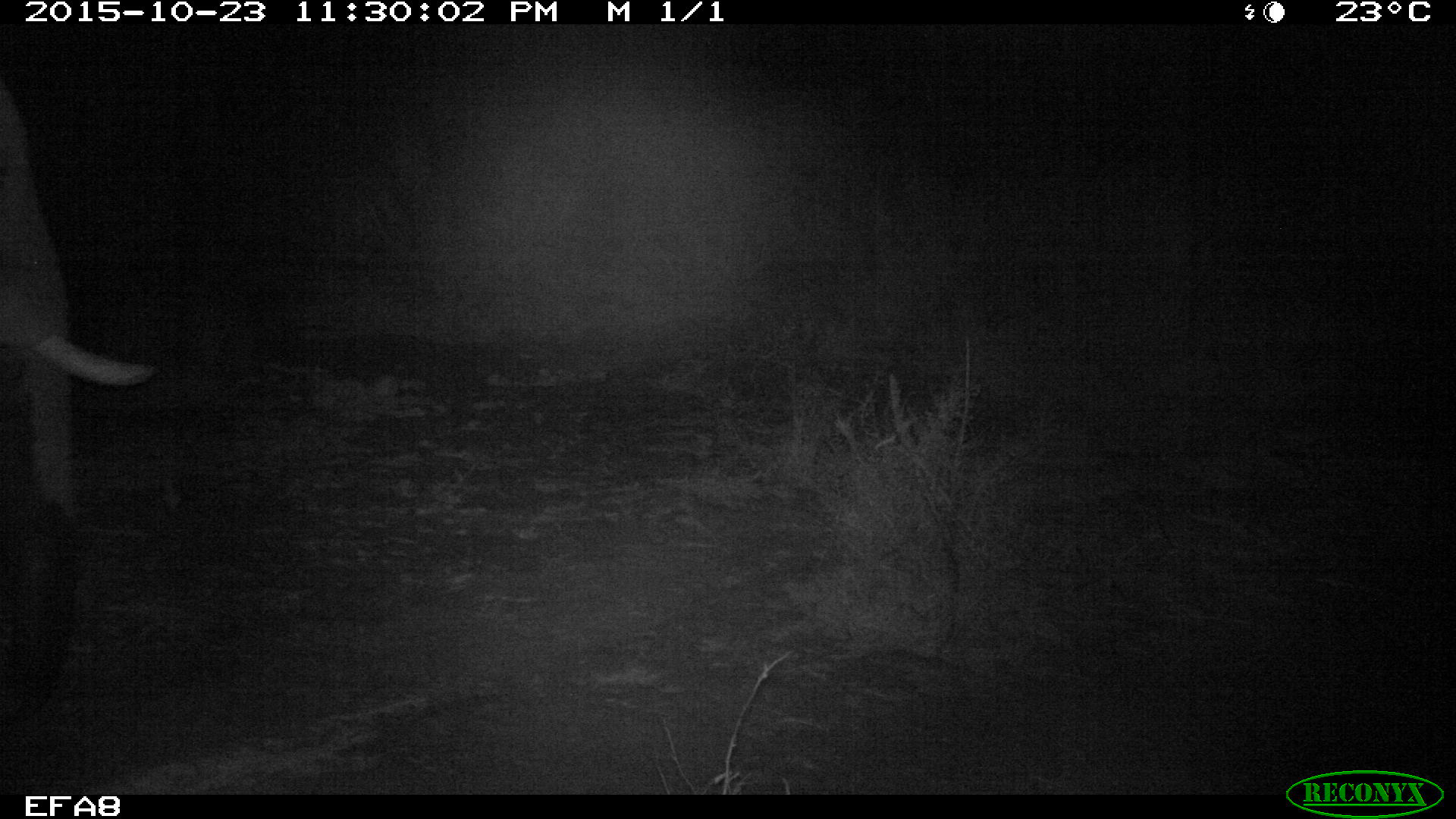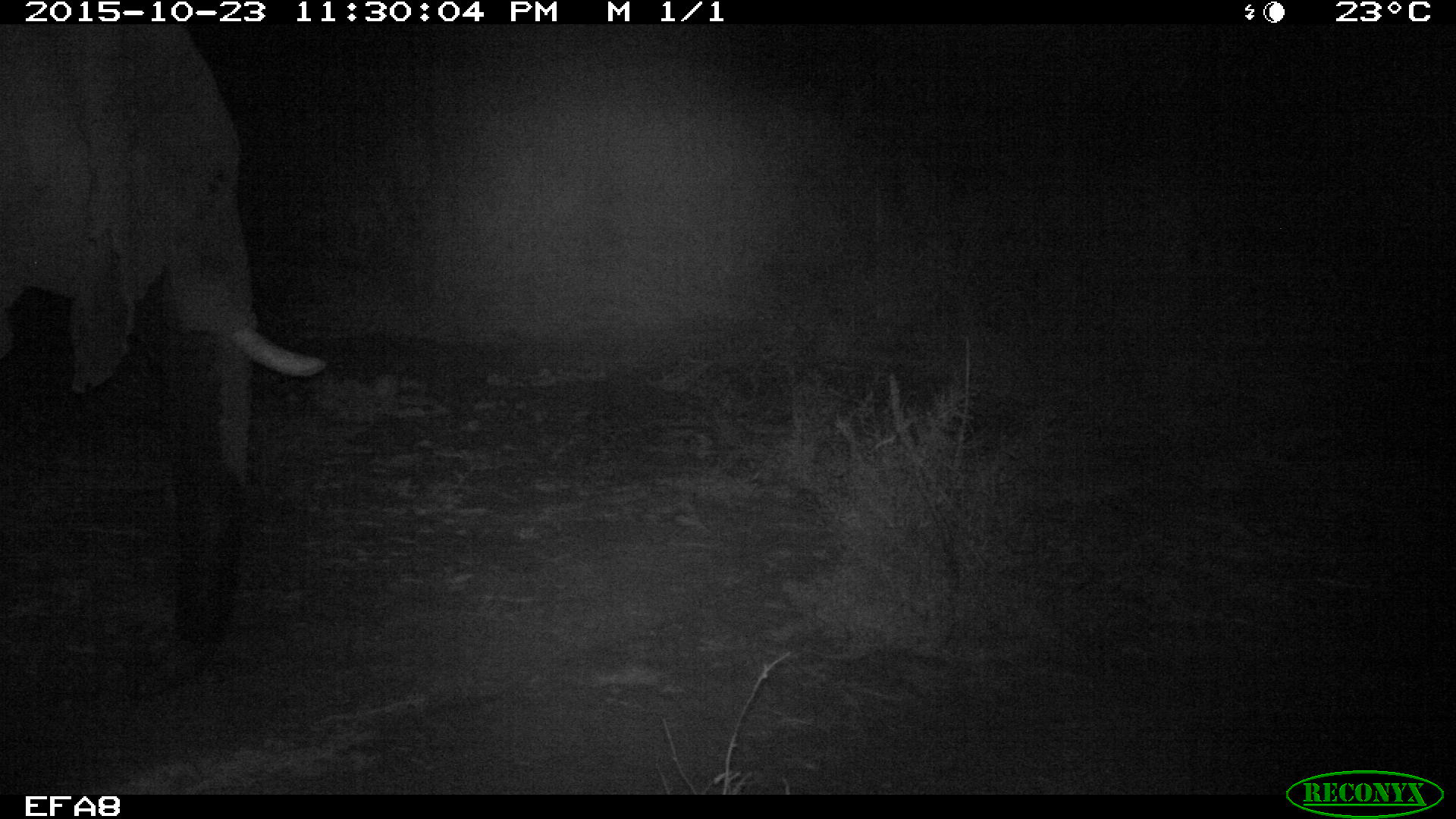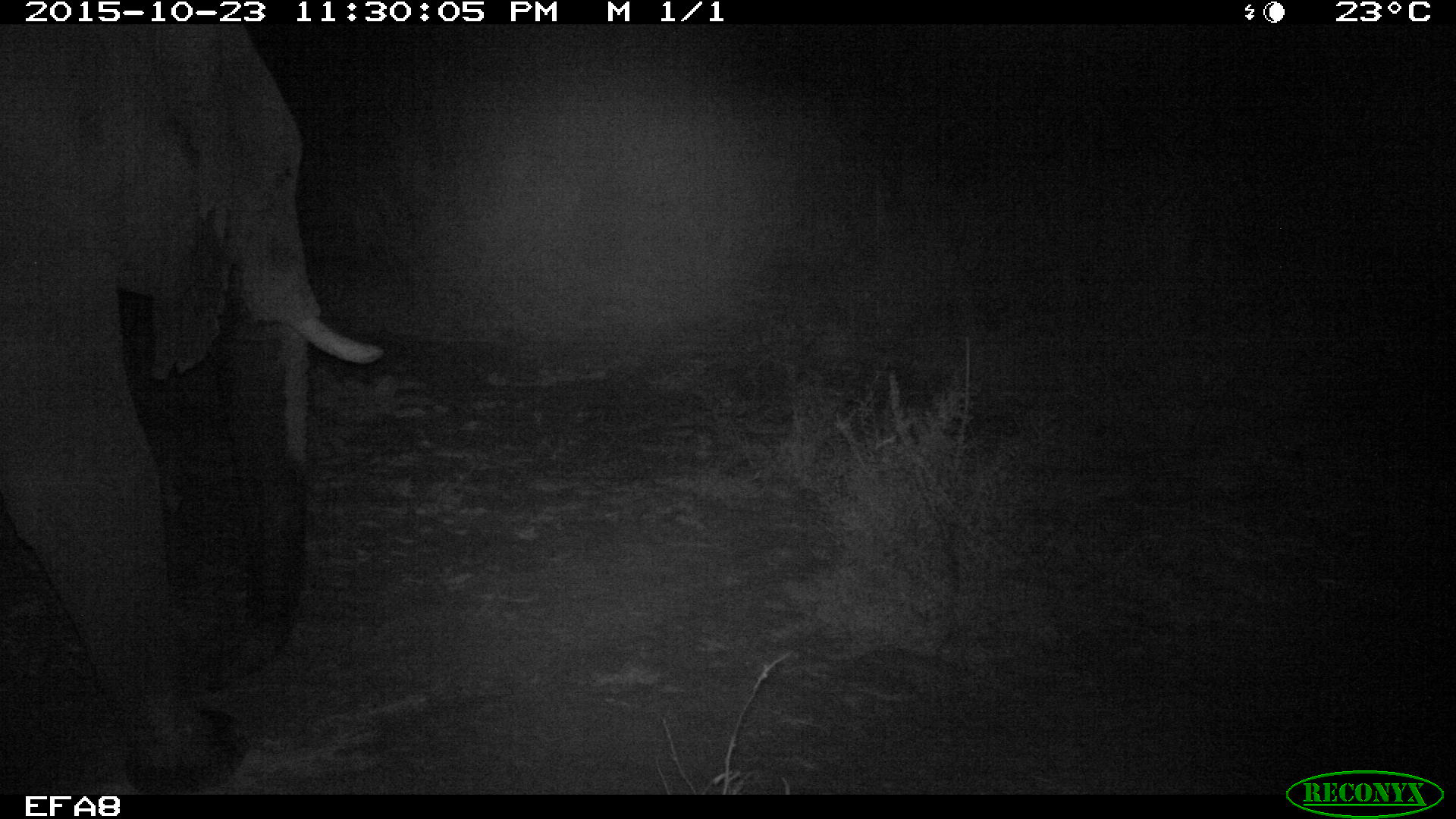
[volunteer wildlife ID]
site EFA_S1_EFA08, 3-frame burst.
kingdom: Animalia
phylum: Chordata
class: Mammalia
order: Proboscidea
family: Elephantidae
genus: Loxodonta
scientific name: Loxodonta africana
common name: african bush elephant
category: elephant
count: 1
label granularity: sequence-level